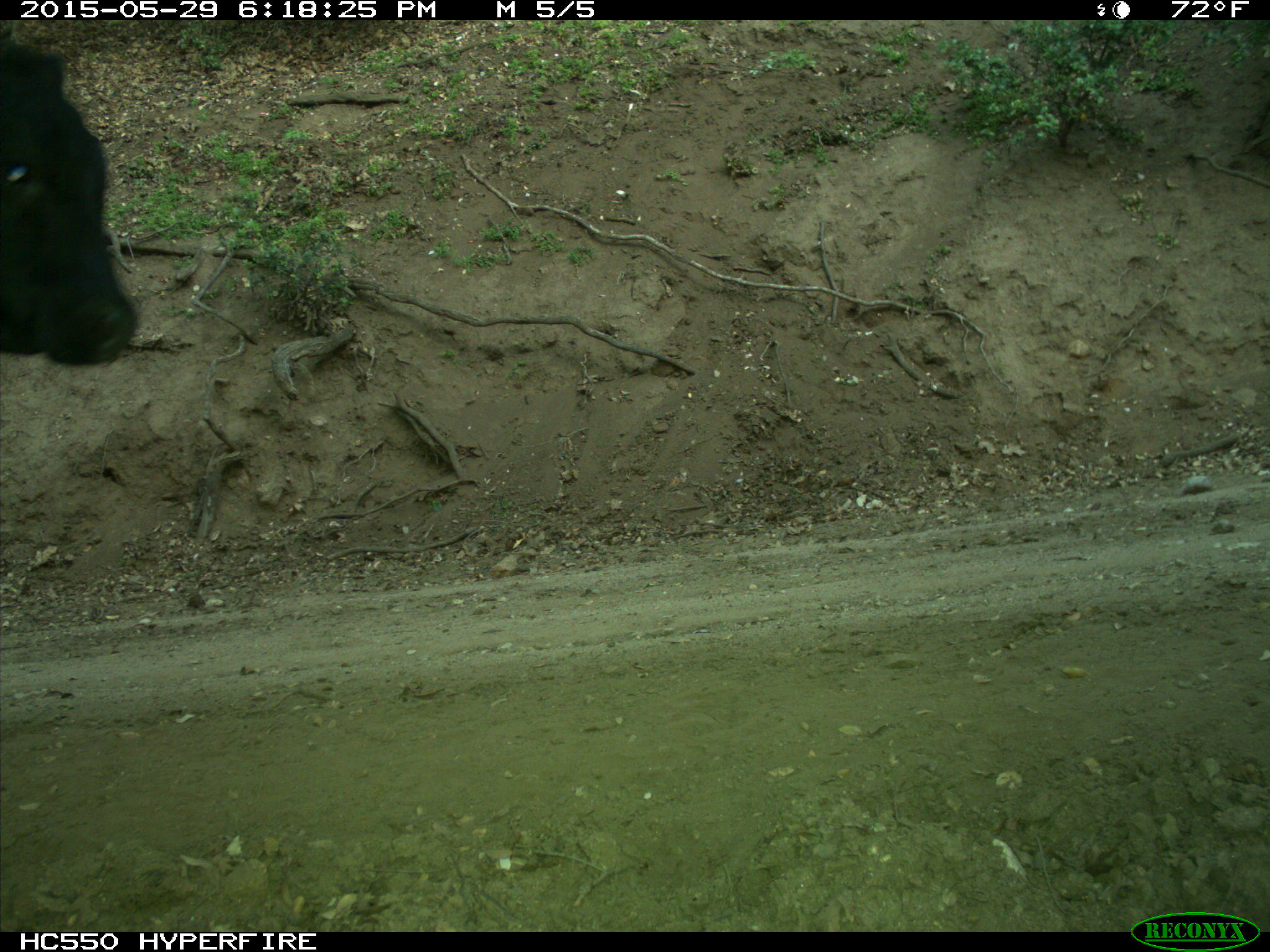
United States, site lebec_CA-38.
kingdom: Animalia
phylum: Chordata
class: Mammalia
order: Artiodactyla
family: Bovidae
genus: Bos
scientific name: Bos taurus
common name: domestic cow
Bos taurus (domestic cow).